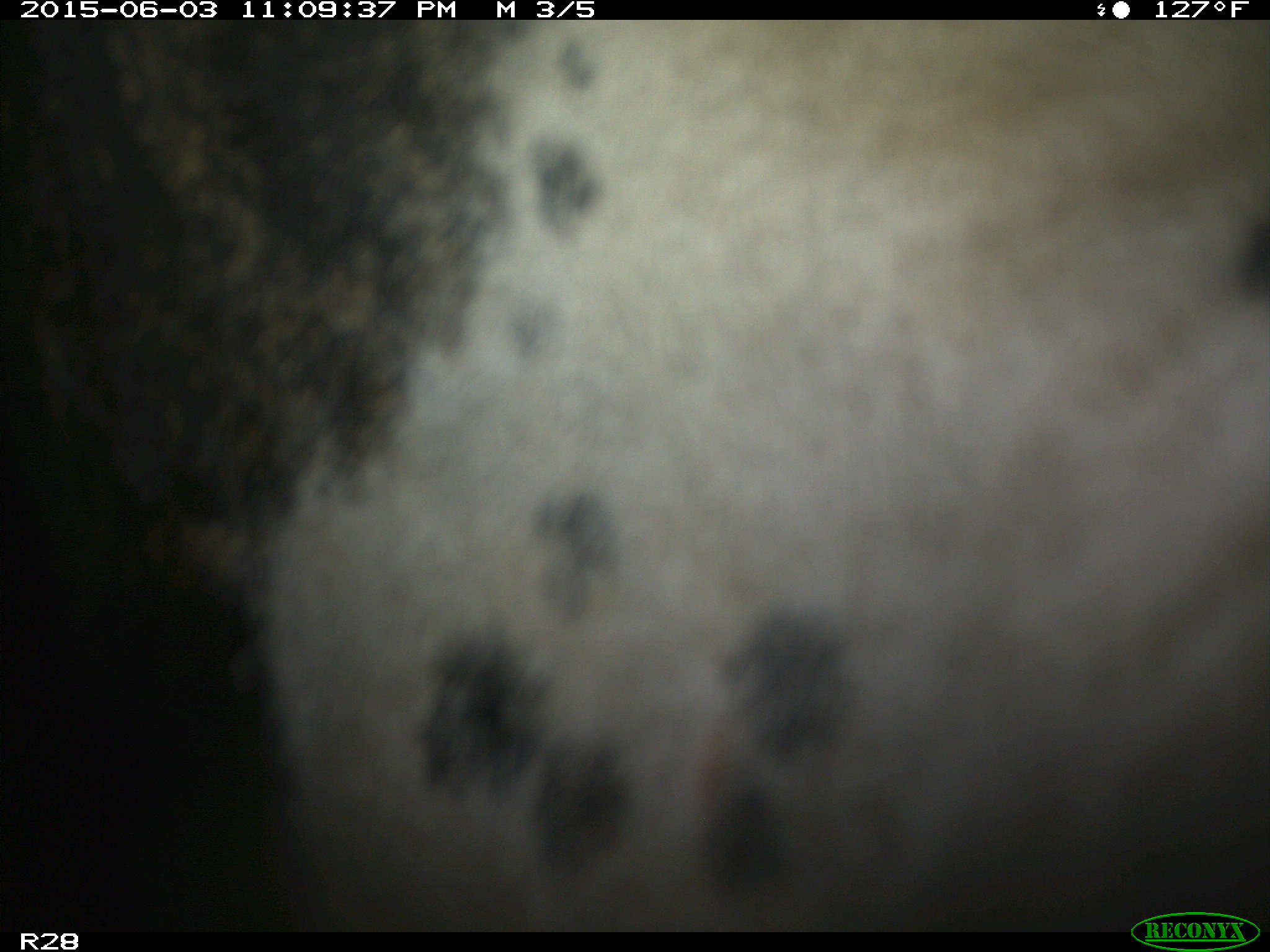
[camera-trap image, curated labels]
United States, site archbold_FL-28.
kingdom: Animalia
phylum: Chordata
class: Mammalia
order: Artiodactyla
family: Bovidae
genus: Bos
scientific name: Bos taurus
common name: domestic cow